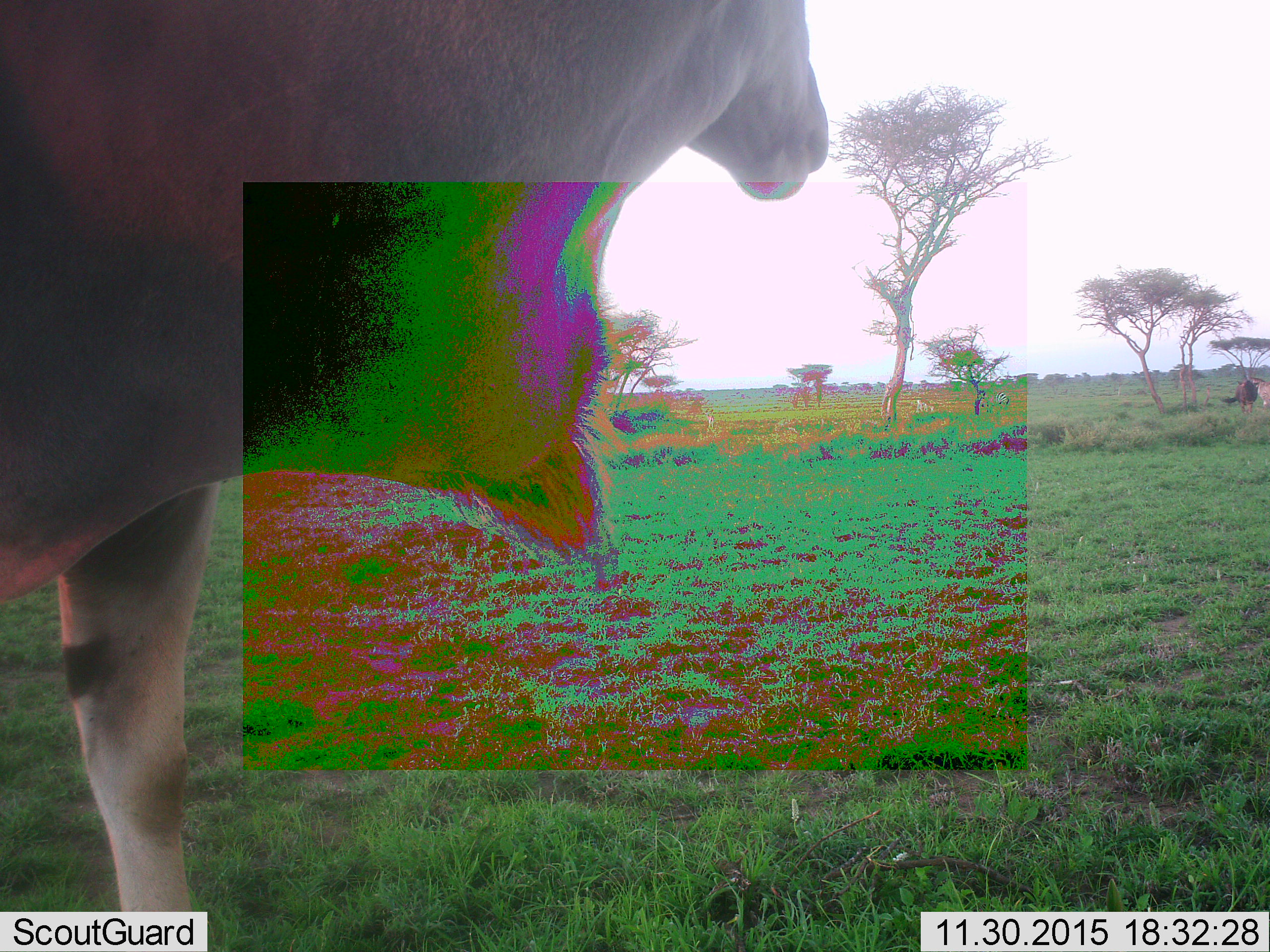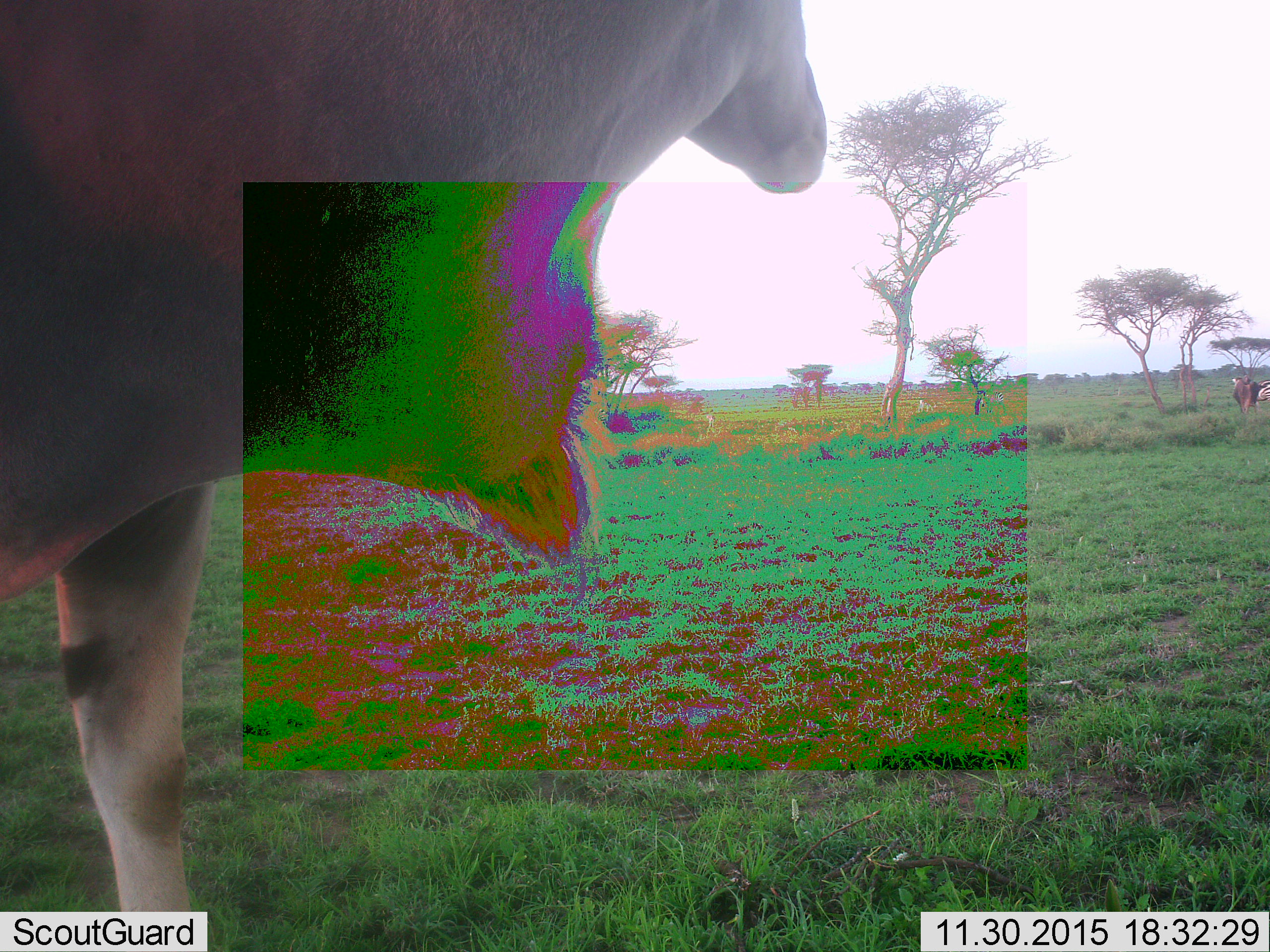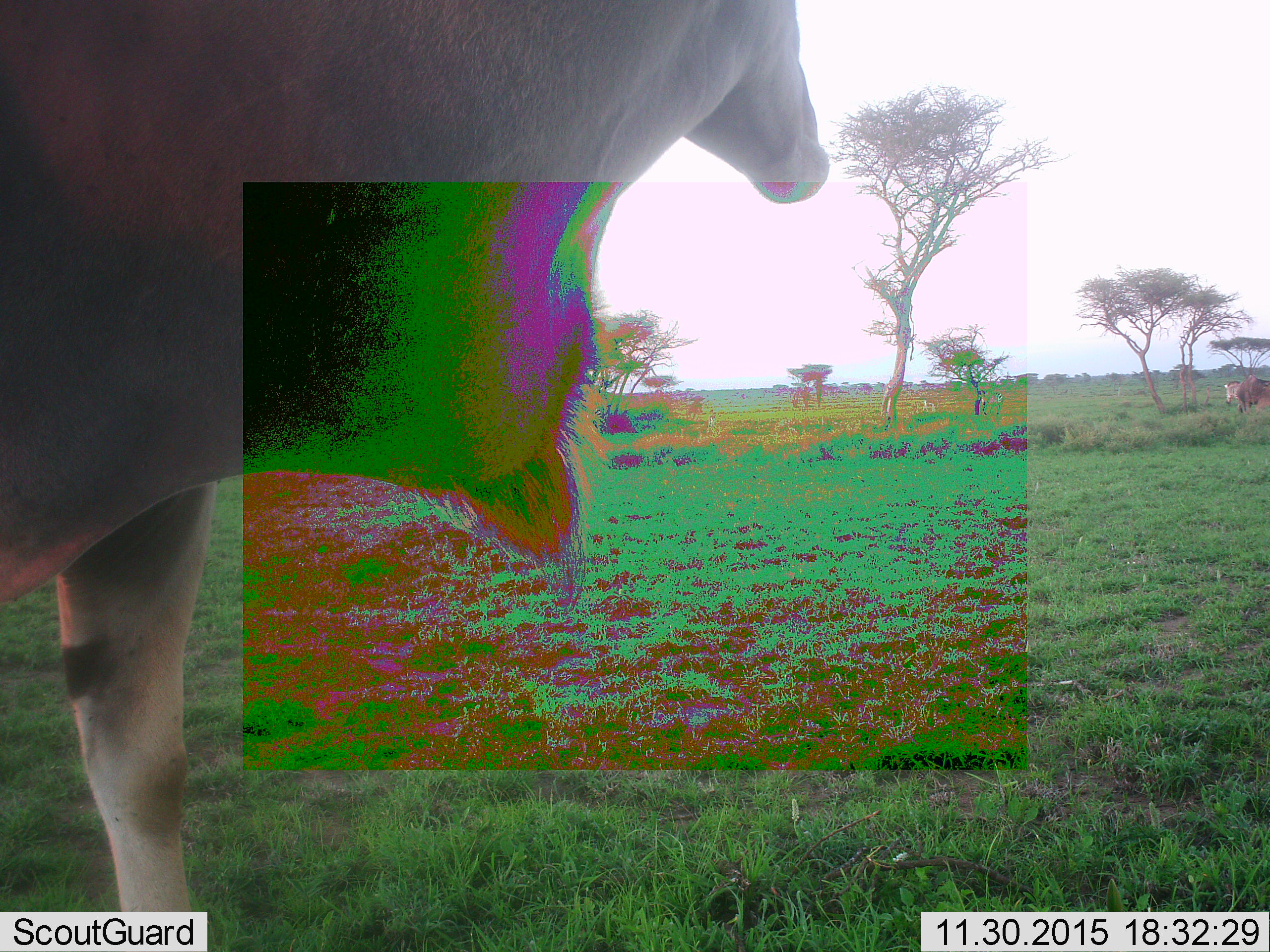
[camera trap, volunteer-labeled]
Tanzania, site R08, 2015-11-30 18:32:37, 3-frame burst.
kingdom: Animalia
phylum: Chordata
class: Mammalia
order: Artiodactyla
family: Bovidae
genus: Tragelaphus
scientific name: Tragelaphus oryx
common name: eland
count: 2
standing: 100%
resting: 0%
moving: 0%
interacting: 0%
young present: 0%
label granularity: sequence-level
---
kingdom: Animalia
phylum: Chordata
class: Mammalia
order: Perissodactyla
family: Equidae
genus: Equus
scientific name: Equus quagga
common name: plains zebra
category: zebra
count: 2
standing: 80%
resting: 0%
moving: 40%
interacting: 0%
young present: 0%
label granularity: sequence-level